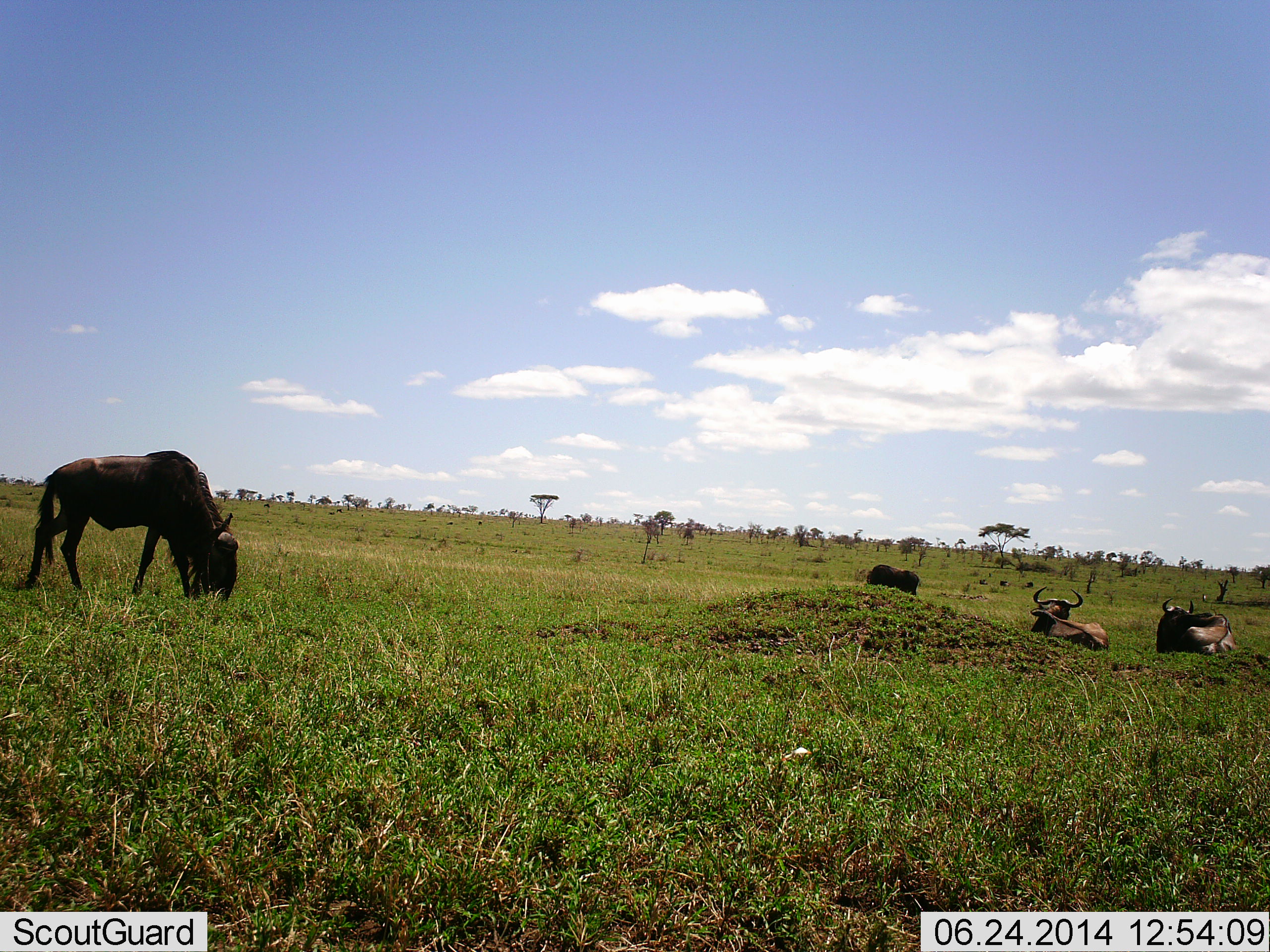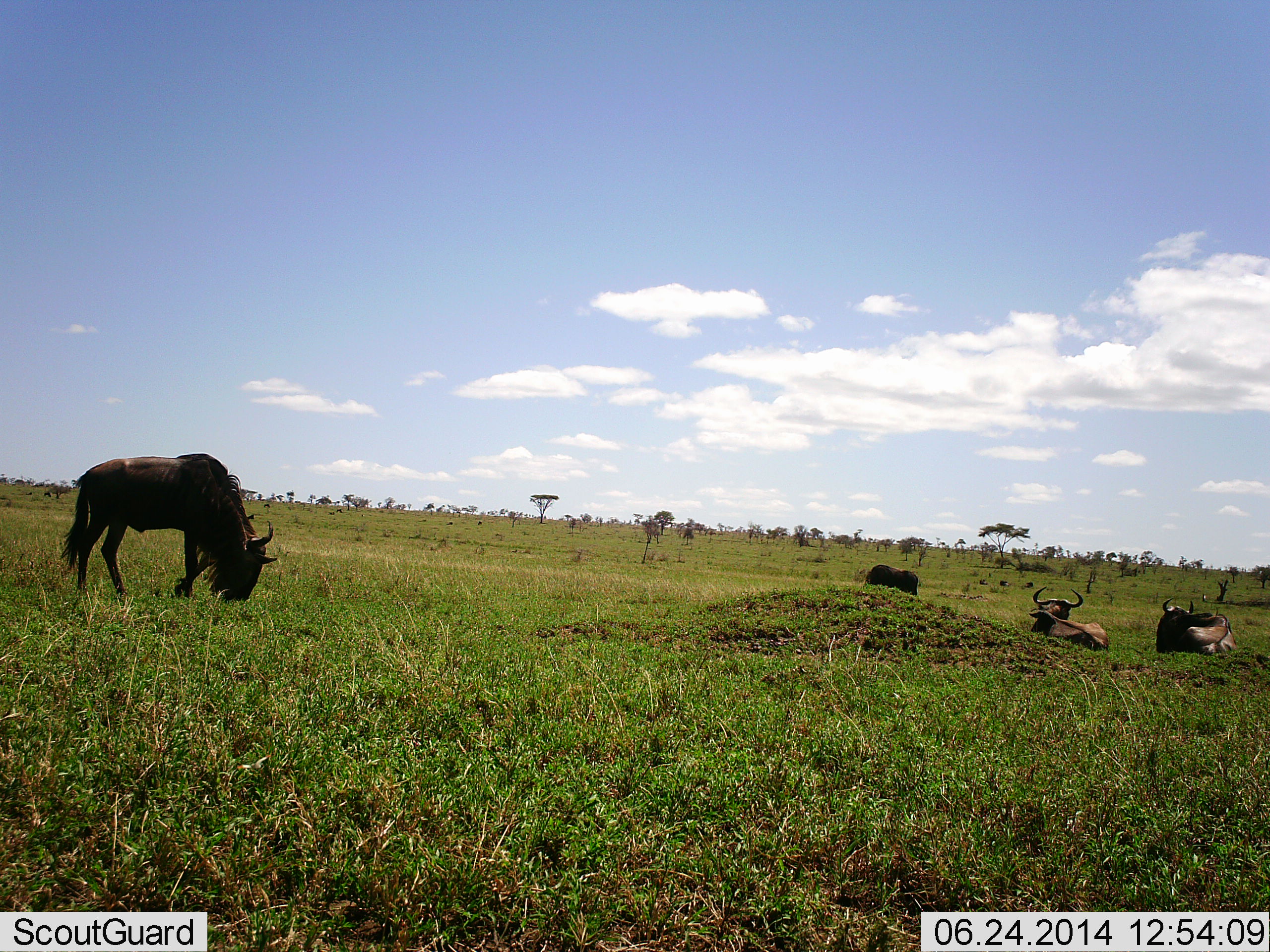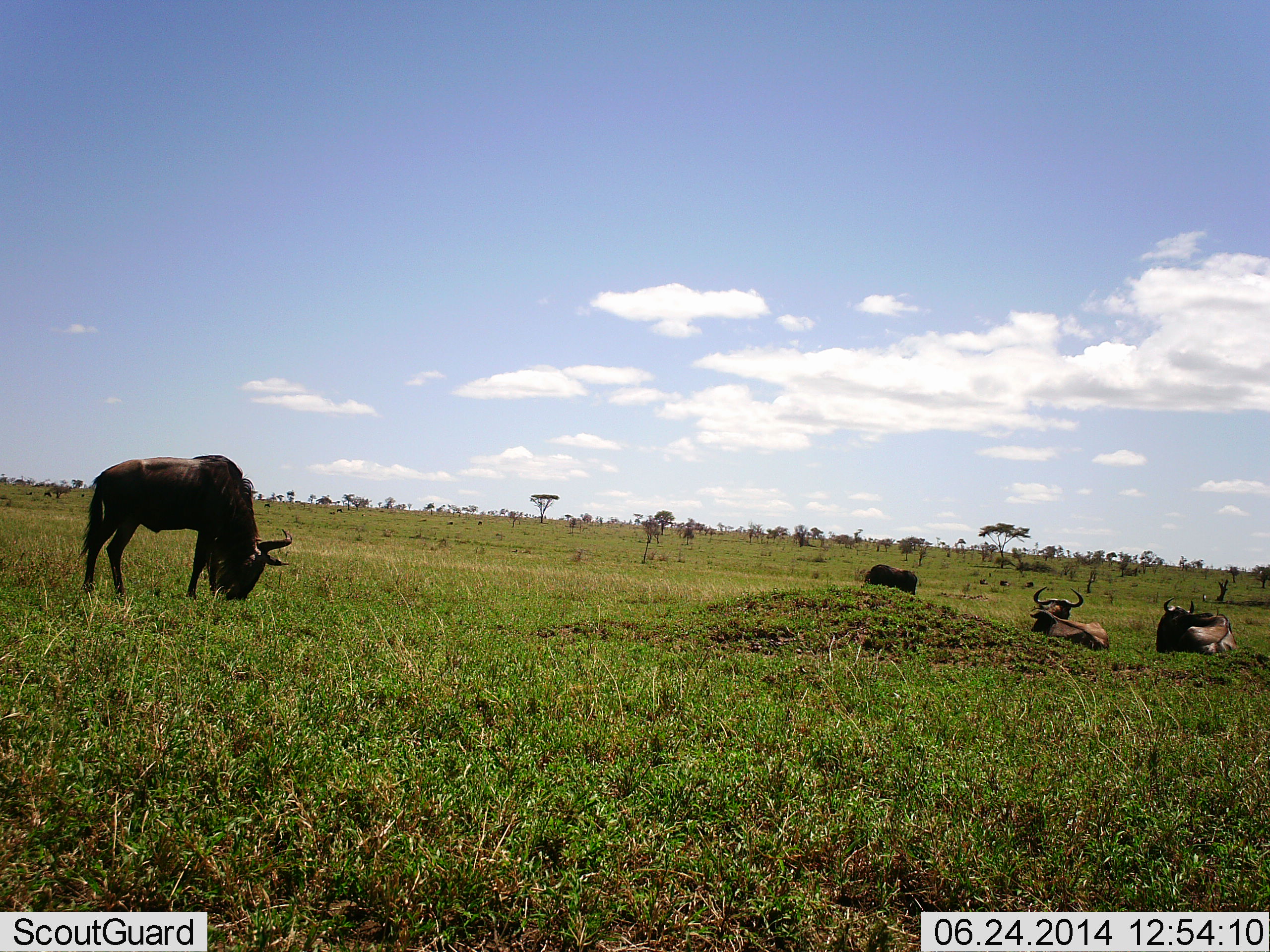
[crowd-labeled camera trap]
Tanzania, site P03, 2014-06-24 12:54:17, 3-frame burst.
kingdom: Animalia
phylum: Chordata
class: Mammalia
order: Artiodactyla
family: Bovidae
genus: Connochaetes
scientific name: Connochaetes taurinus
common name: blue wildebeest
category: wildebeest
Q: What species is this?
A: Wildebeest (blue wildebeest) (Connochaetes taurinus).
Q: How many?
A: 4.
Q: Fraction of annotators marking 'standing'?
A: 30%.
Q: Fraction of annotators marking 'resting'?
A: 100%.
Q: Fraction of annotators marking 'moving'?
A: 10%.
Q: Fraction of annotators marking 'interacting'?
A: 0%.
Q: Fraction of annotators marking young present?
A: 0%.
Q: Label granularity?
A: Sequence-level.